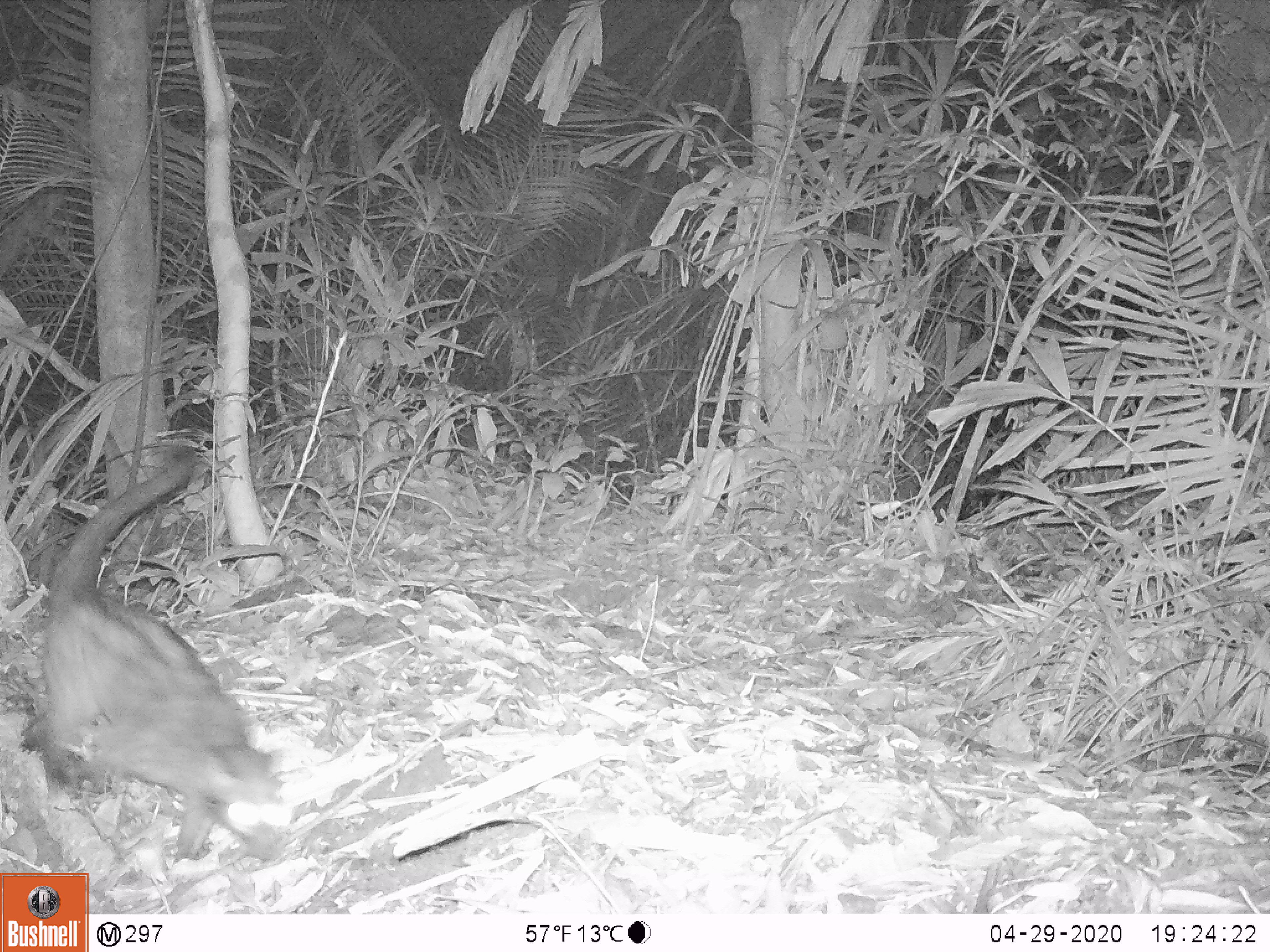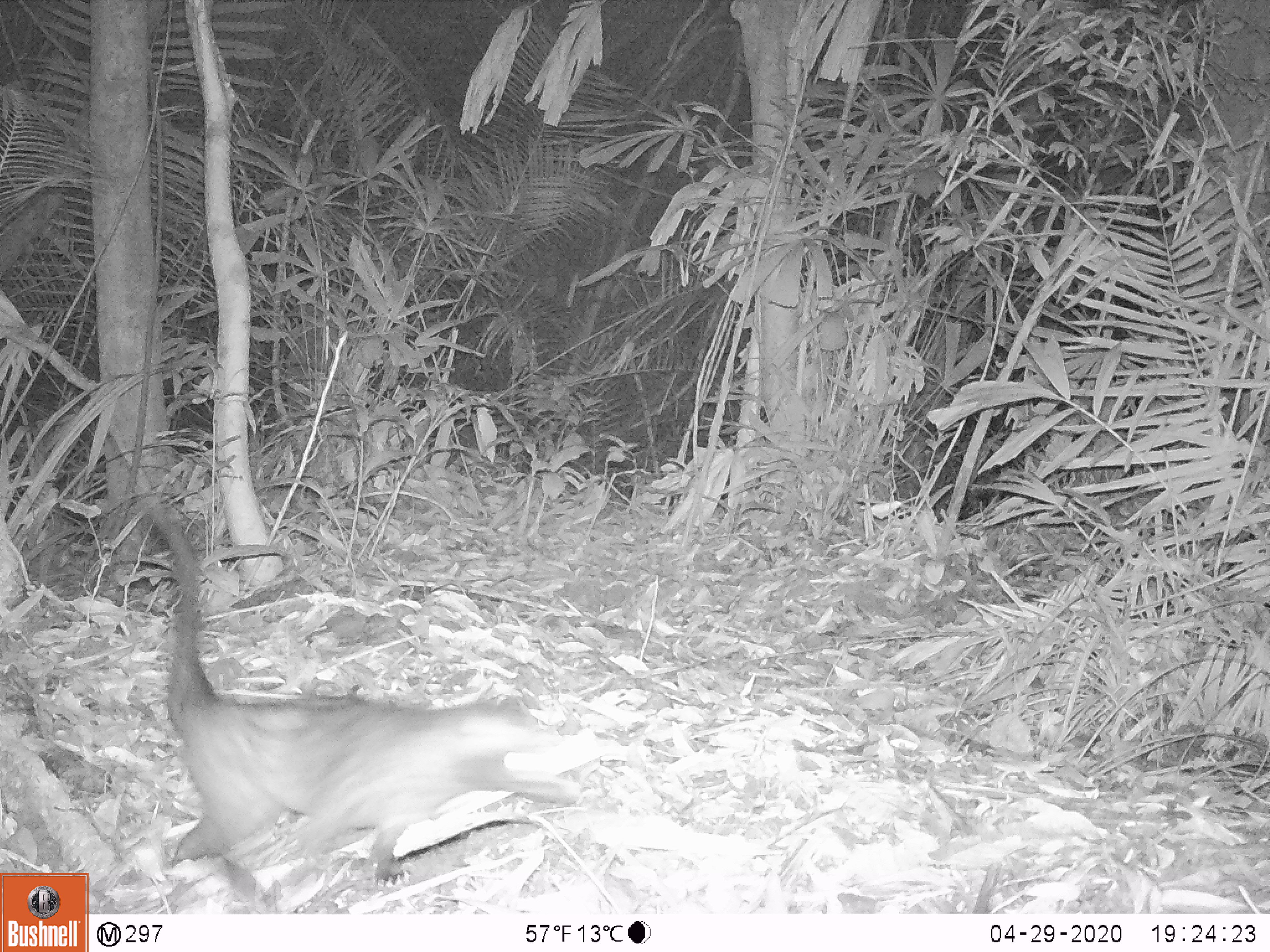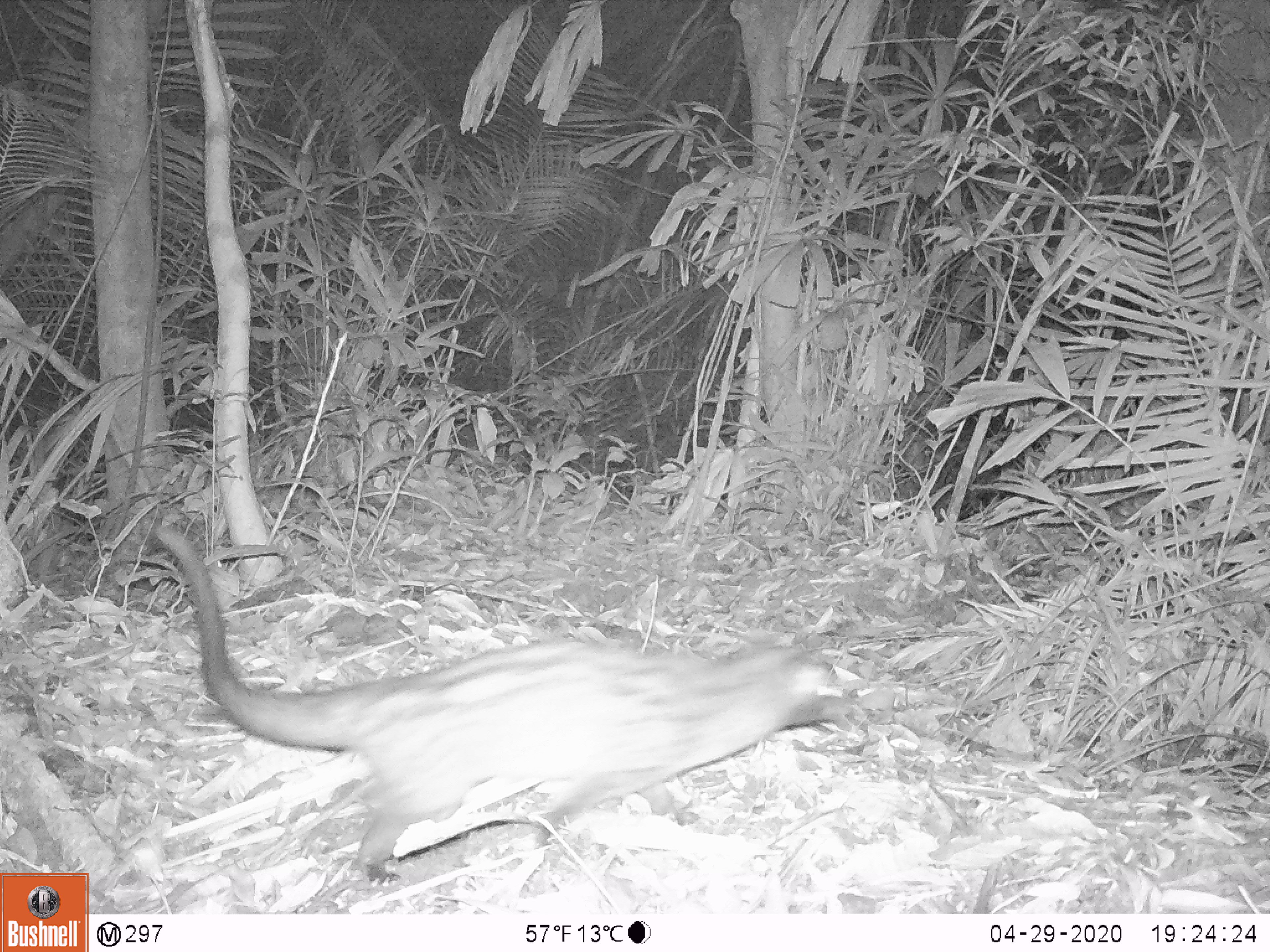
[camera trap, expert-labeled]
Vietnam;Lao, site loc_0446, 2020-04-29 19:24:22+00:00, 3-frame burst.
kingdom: Animalia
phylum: Chordata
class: Mammalia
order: Carnivora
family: Viverridae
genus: Paradoxurus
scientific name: Paradoxurus hermaphroditus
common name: common palm civet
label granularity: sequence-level